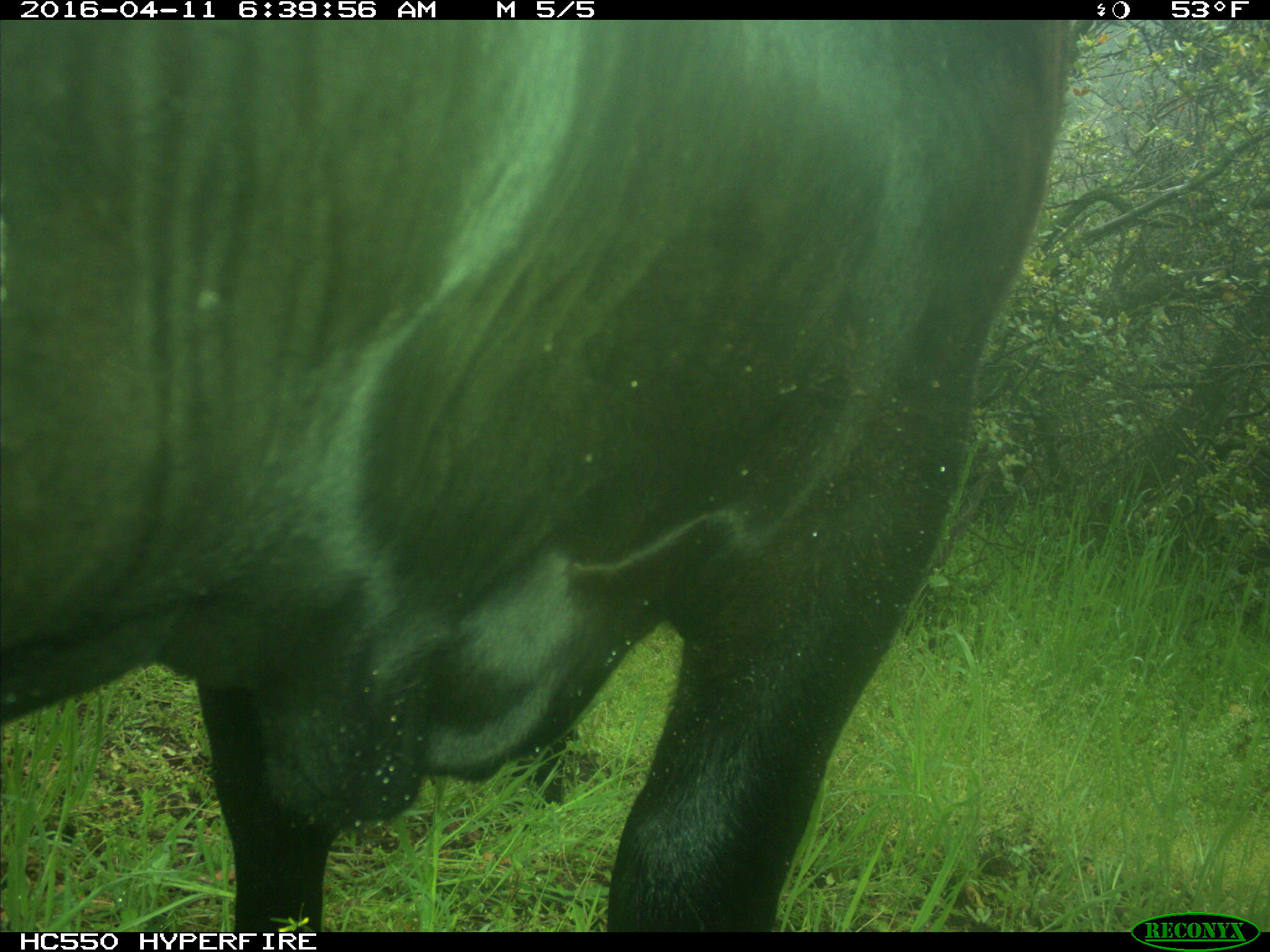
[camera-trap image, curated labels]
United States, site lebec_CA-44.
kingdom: Animalia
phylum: Chordata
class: Mammalia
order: Artiodactyla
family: Bovidae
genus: Bos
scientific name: Bos taurus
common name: domestic cow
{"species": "Bos taurus (domestic cow)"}